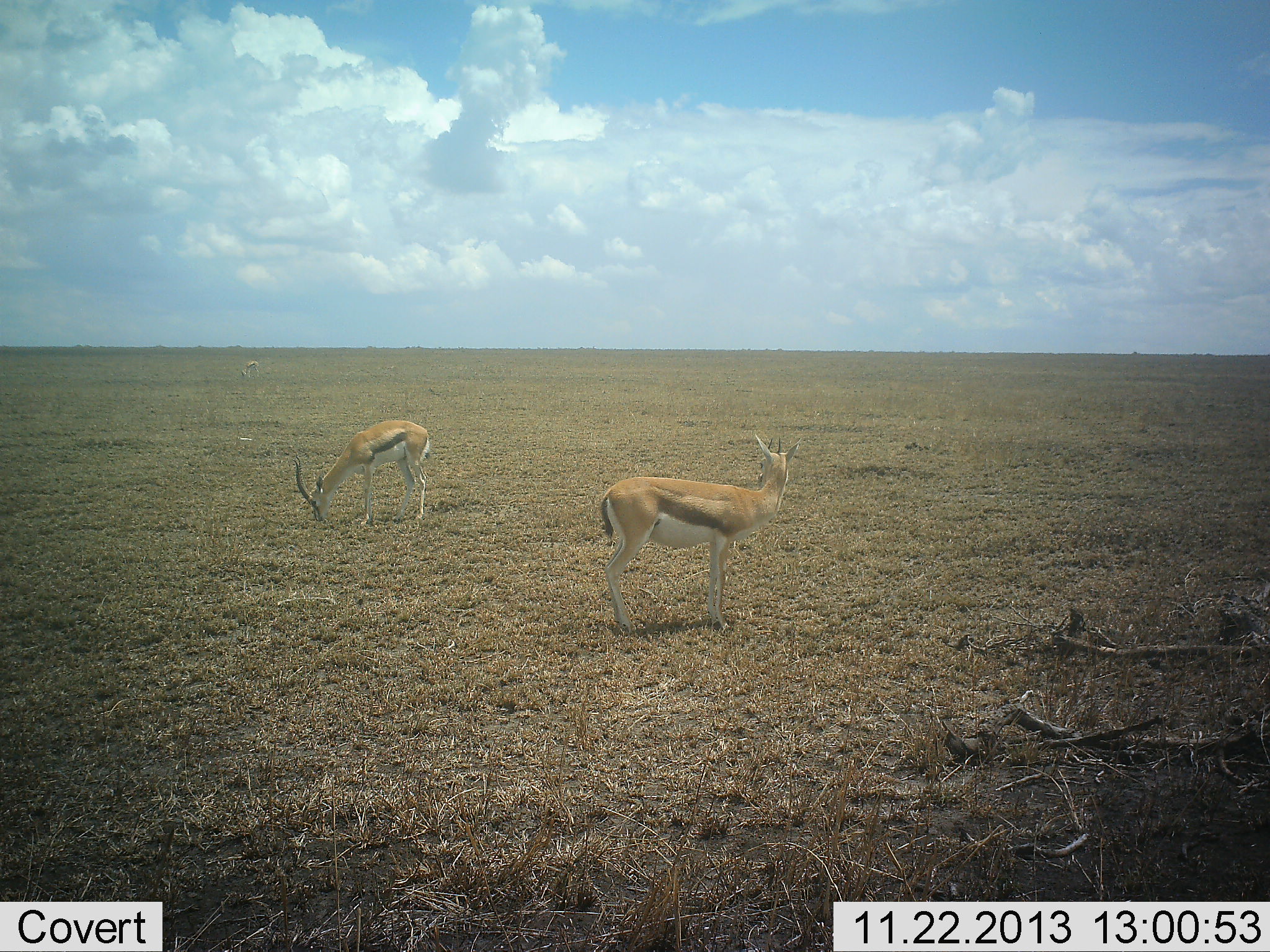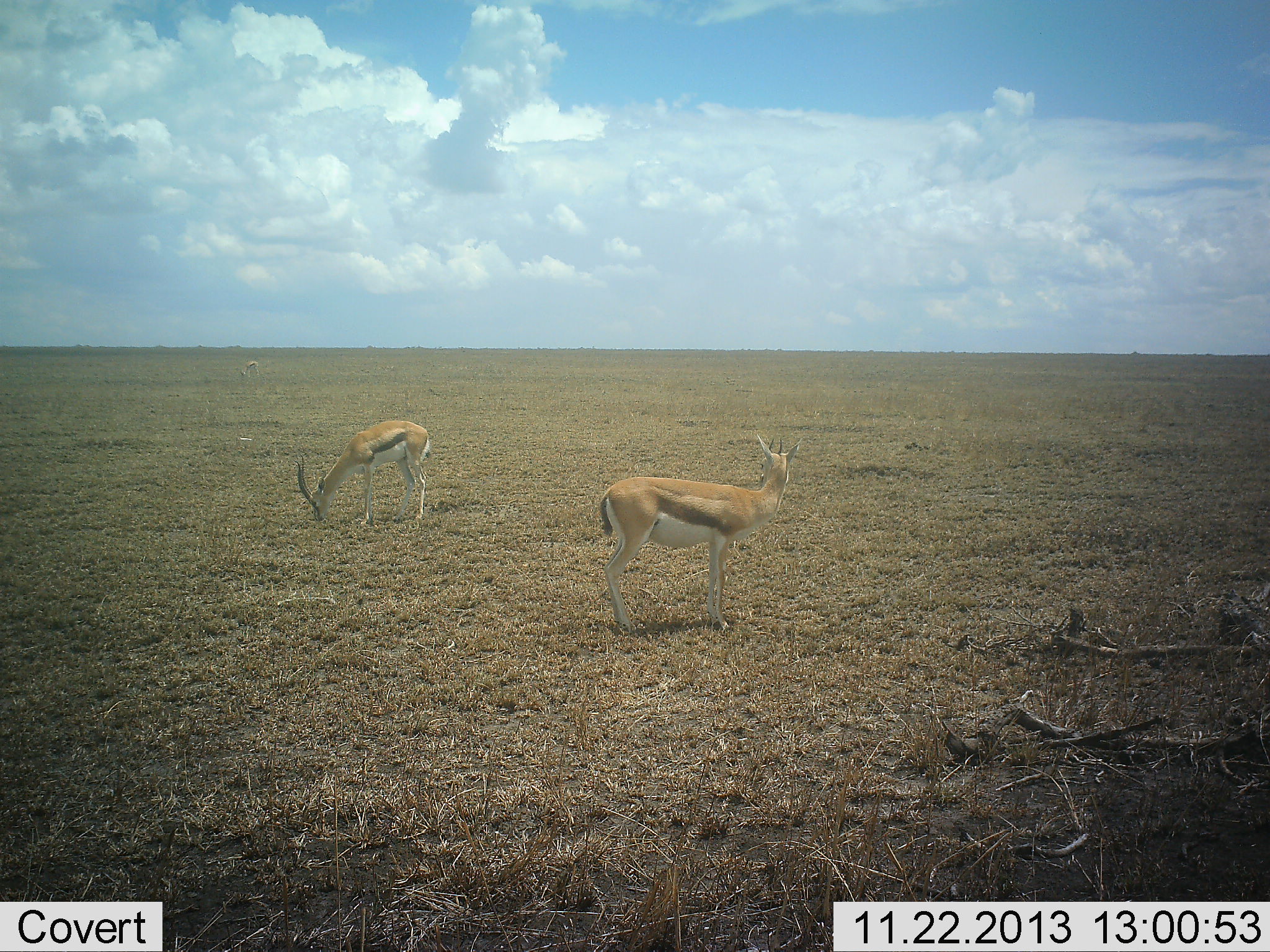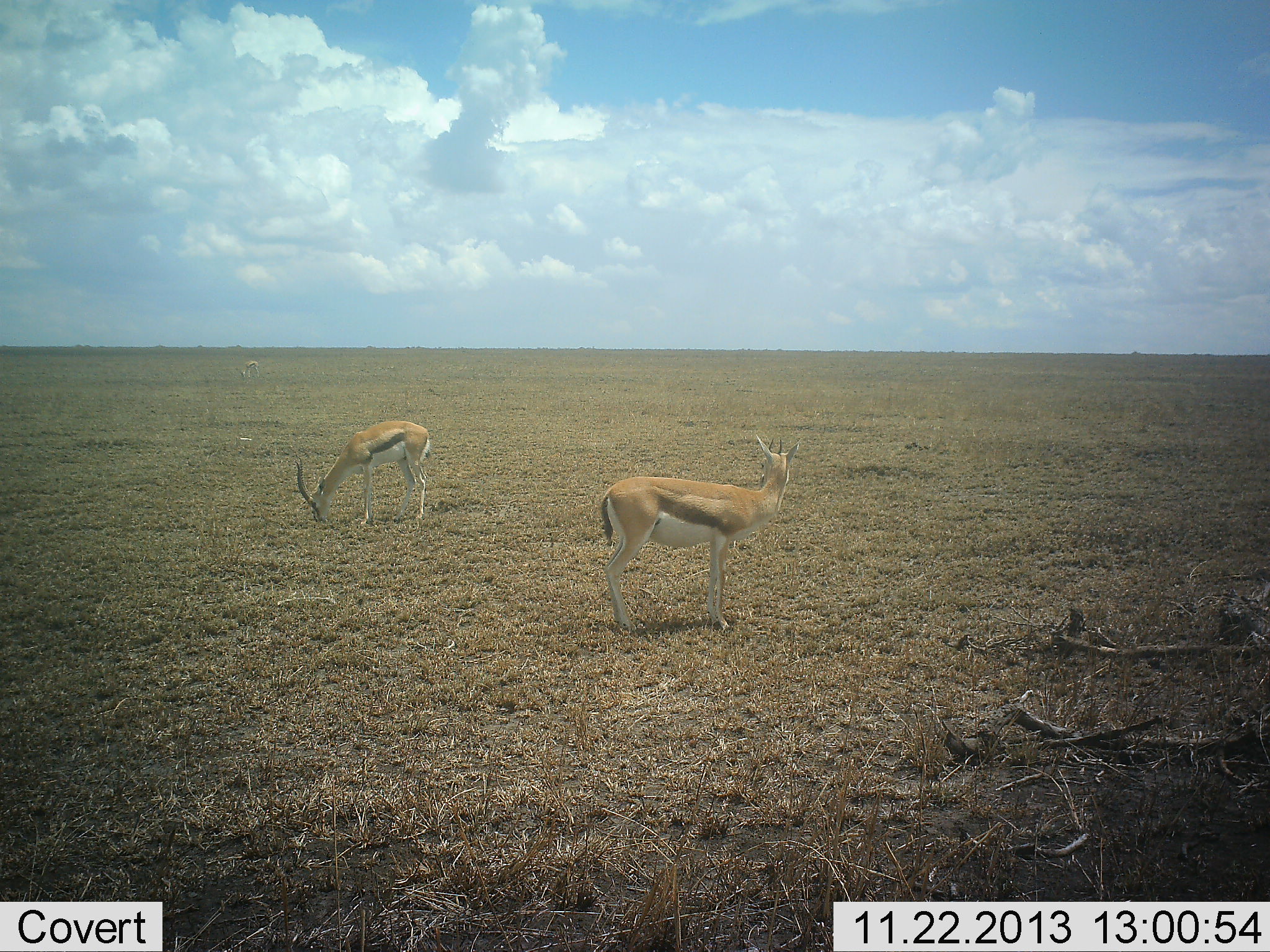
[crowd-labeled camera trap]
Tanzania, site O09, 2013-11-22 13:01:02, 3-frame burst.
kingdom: Animalia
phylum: Chordata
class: Mammalia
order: Artiodactyla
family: Bovidae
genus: Eudorcas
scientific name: Eudorcas thomsonii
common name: thomson's gazelle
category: gazellethomsons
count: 2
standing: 100%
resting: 0%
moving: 0%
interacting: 0%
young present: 0%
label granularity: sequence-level